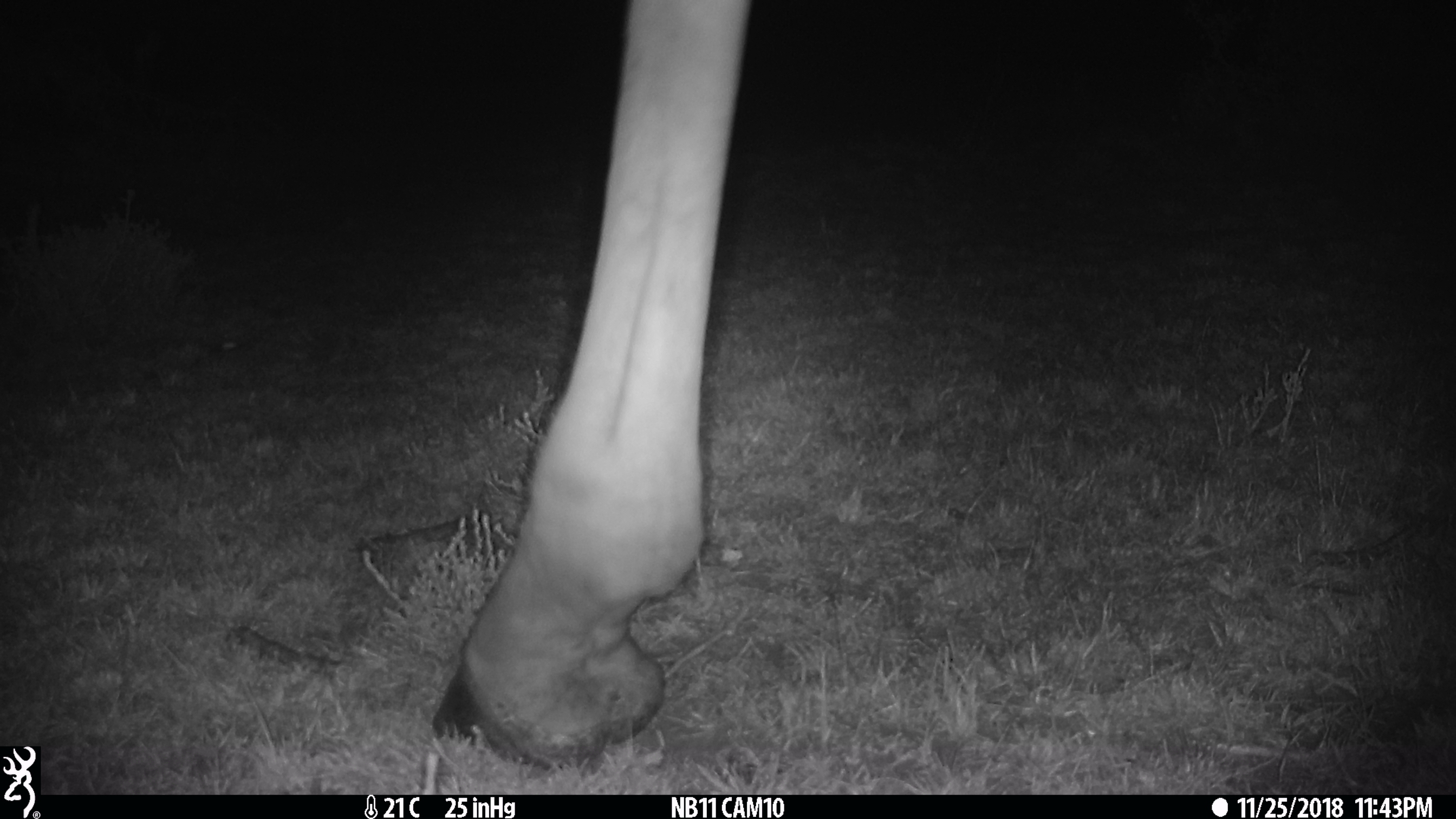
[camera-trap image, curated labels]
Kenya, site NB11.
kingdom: Animalia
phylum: Chordata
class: Mammalia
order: Artiodactyla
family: Giraffidae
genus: Giraffa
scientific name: Giraffa camelopardalis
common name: northern giraffe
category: giraffe